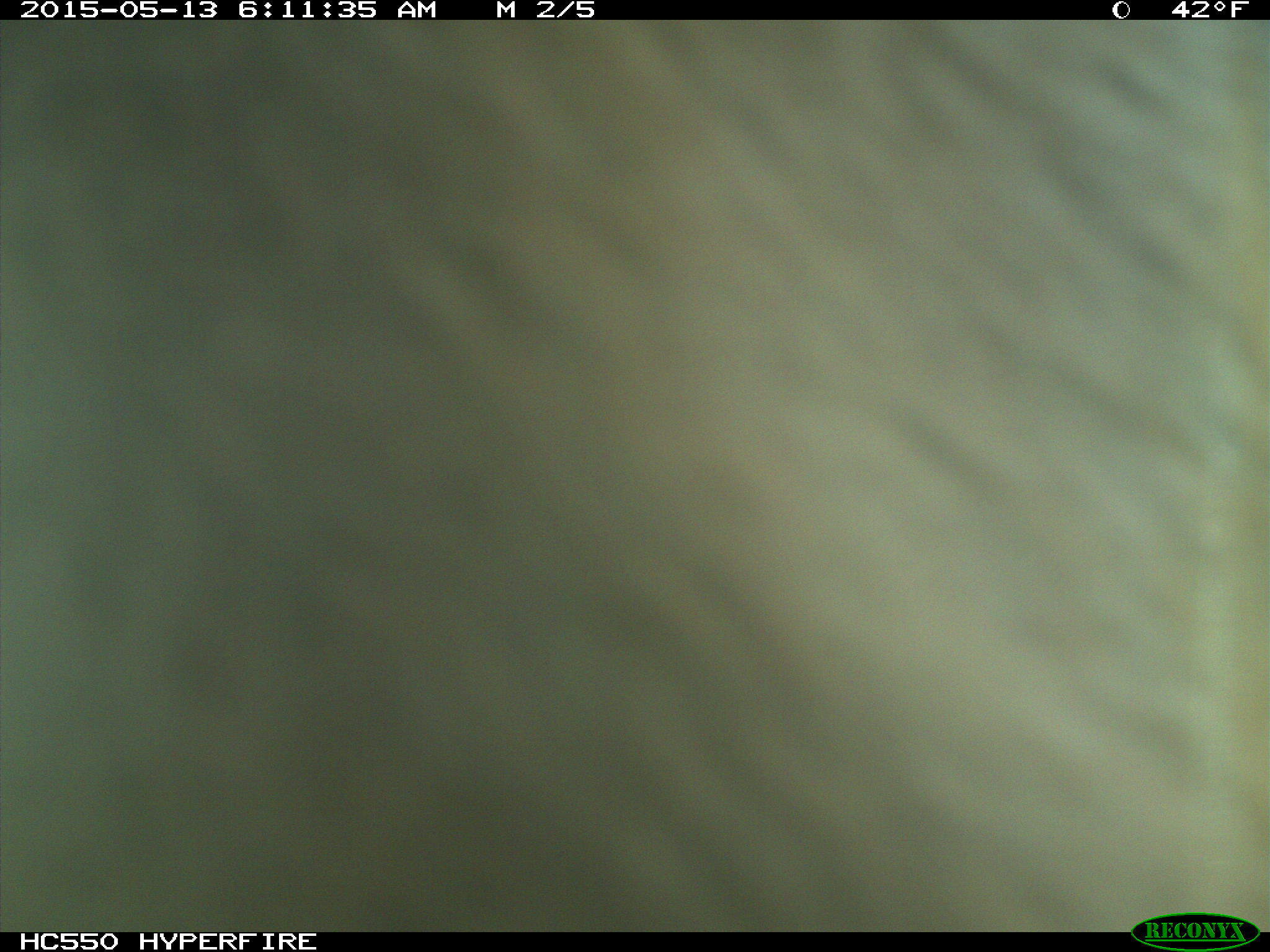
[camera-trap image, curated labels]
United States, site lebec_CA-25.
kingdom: Animalia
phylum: Chordata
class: Mammalia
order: Artiodactyla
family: Bovidae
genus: Bos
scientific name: Bos taurus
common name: domestic cow